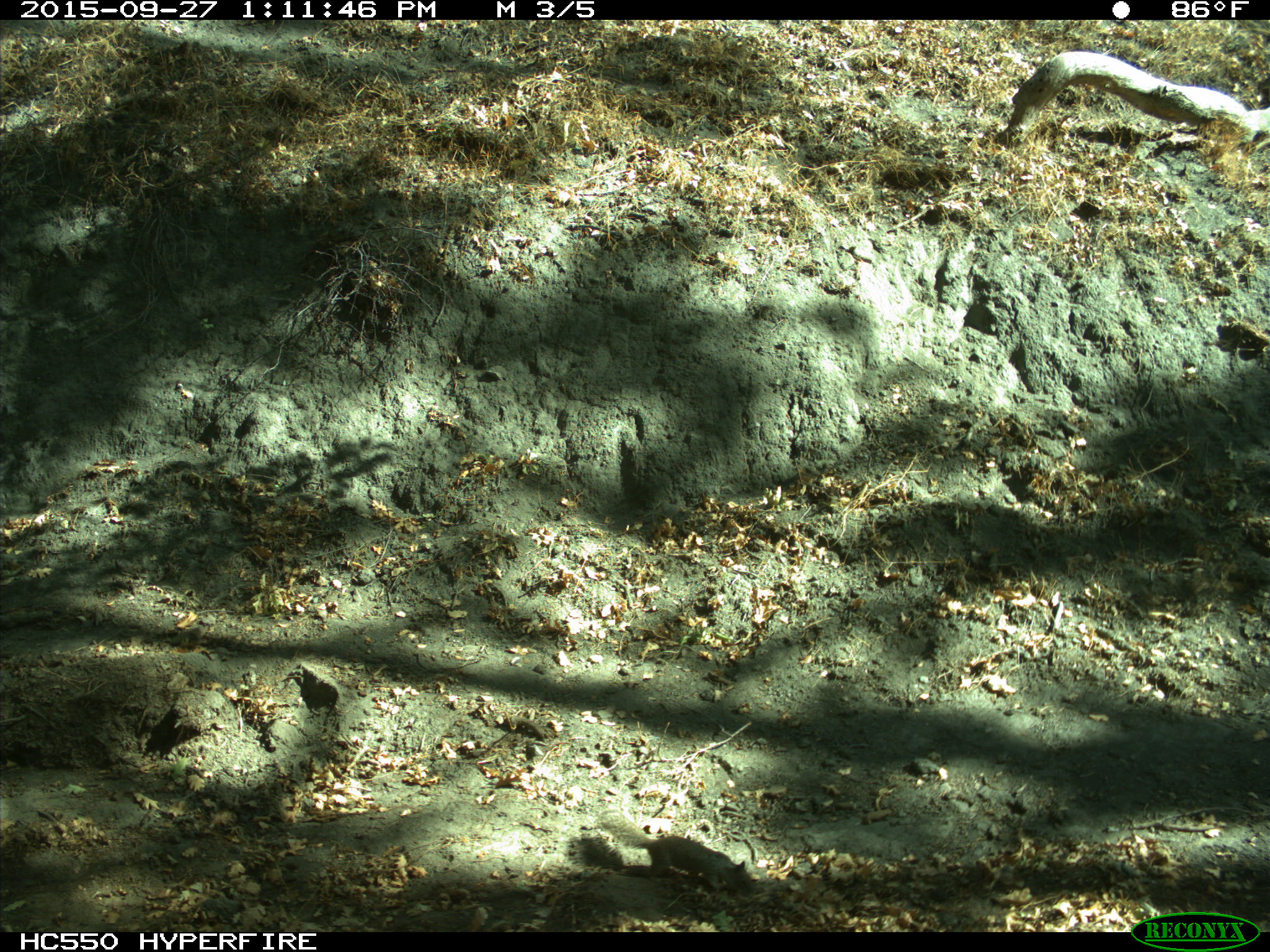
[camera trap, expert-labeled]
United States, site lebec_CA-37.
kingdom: Animalia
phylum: Chordata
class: Mammalia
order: Rodentia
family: Sciuridae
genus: Otospermophilus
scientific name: Otospermophilus beecheyi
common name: california ground squirrel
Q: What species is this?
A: Otospermophilus beecheyi (california ground squirrel).